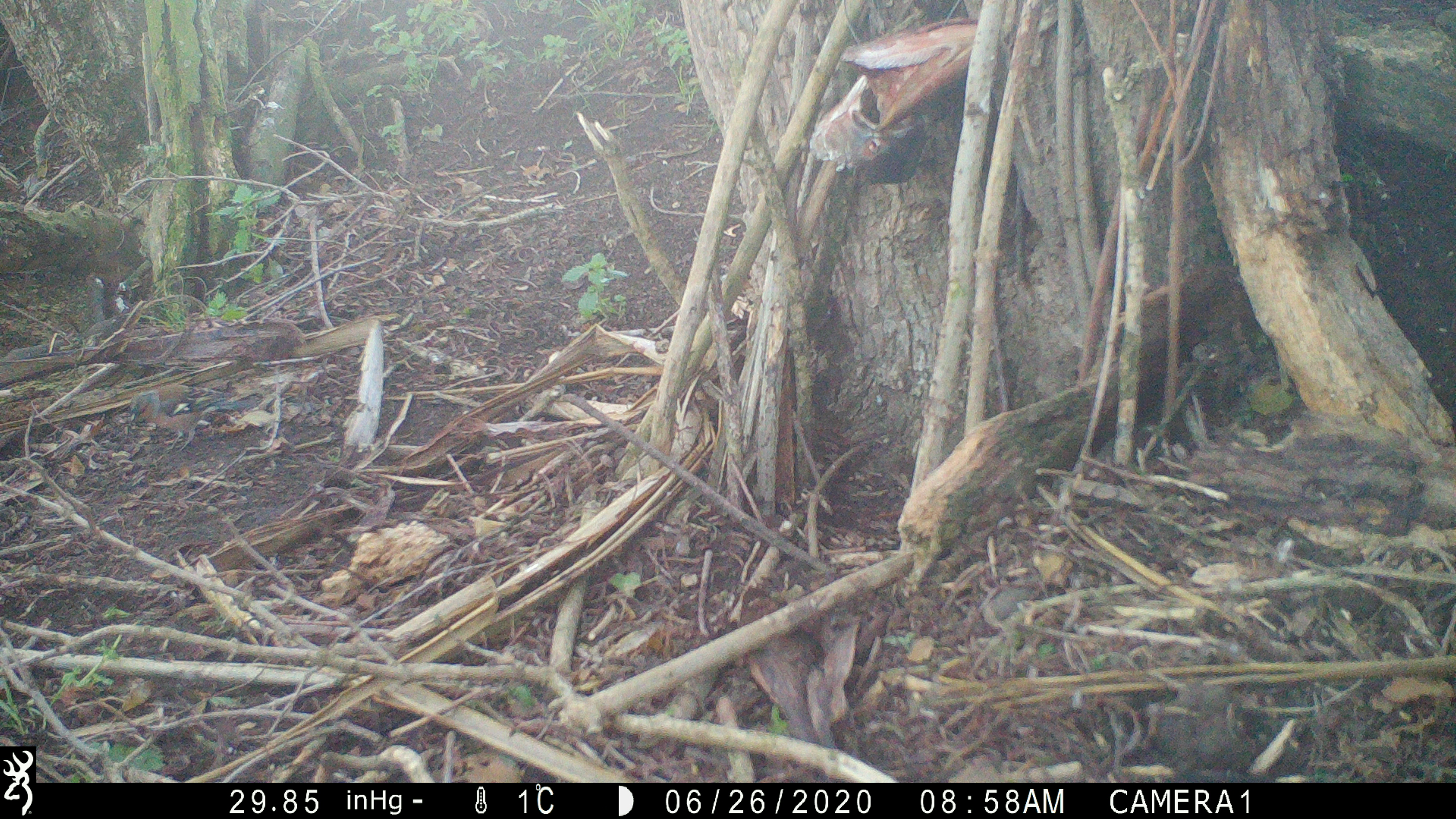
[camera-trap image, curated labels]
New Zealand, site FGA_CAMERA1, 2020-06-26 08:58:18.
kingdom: Animalia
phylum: Chordata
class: Aves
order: Passeriformes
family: Fringillidae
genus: Fringilla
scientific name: Fringilla coelebs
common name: common chaffinch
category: chaffinch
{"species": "chaffinch (common chaffinch) (Fringilla coelebs)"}